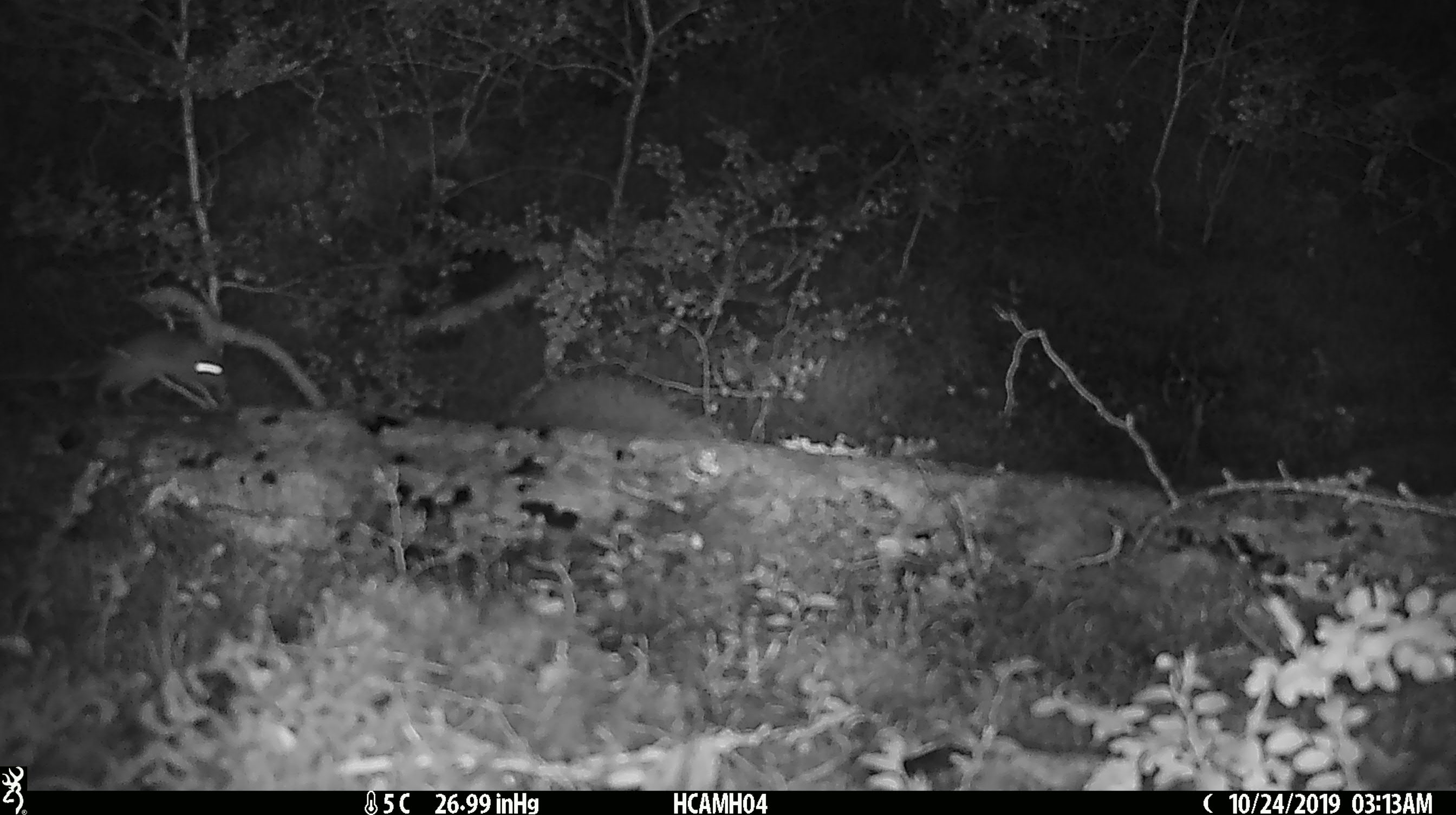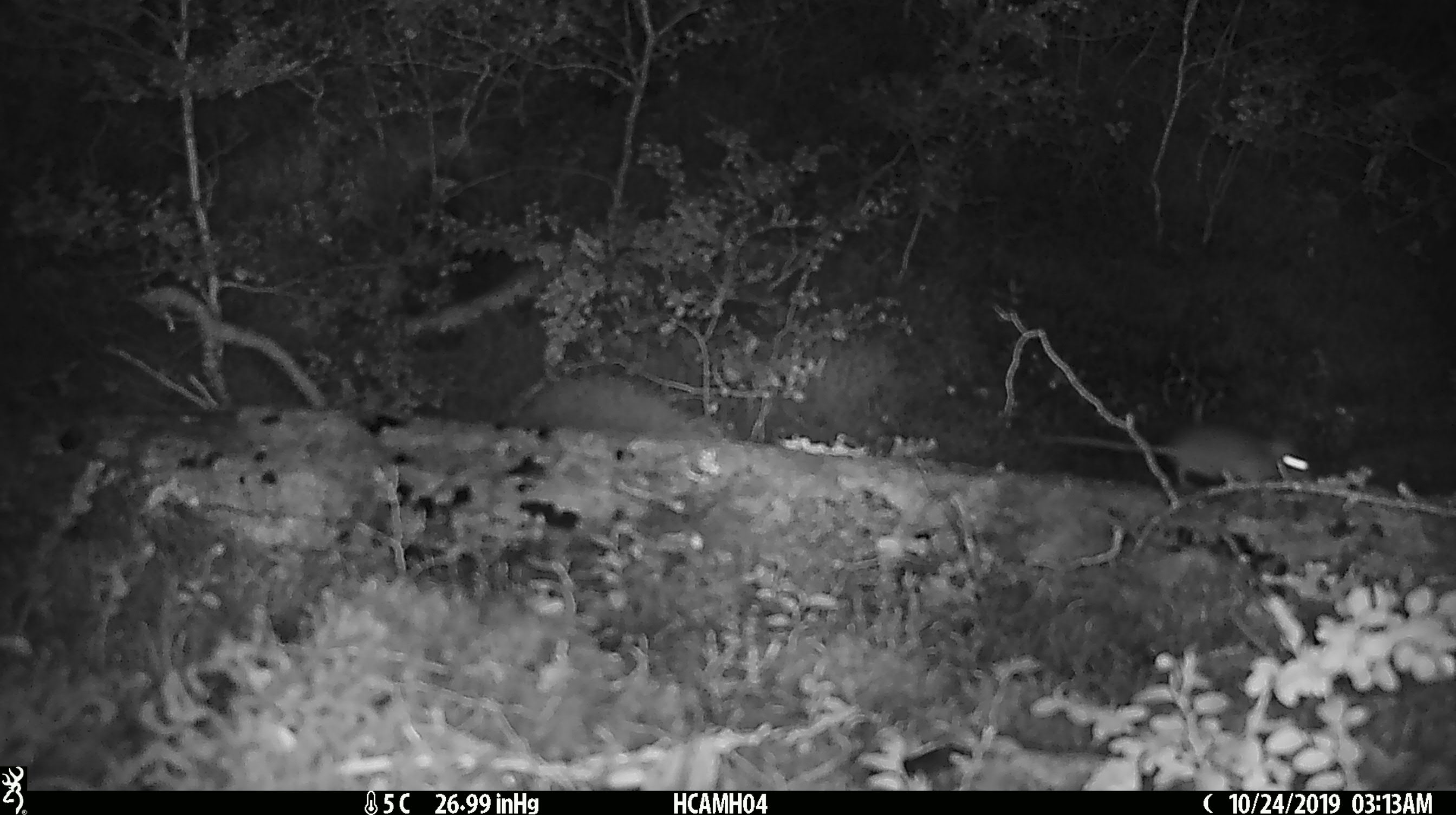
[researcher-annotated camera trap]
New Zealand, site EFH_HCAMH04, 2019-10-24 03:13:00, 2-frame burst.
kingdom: Animalia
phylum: Chordata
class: Mammalia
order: Rodentia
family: Muridae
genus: Mus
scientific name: Mus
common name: mouse